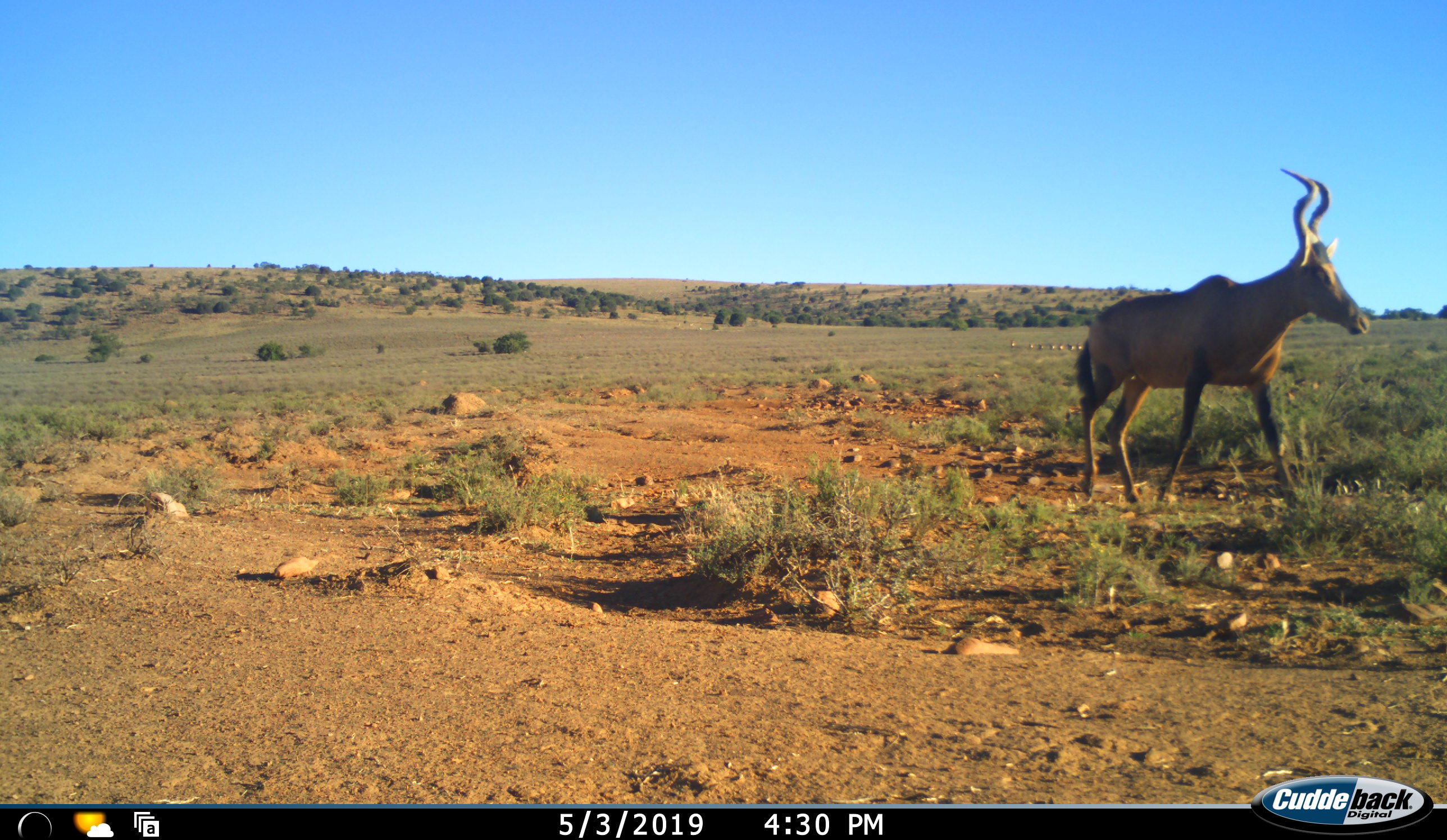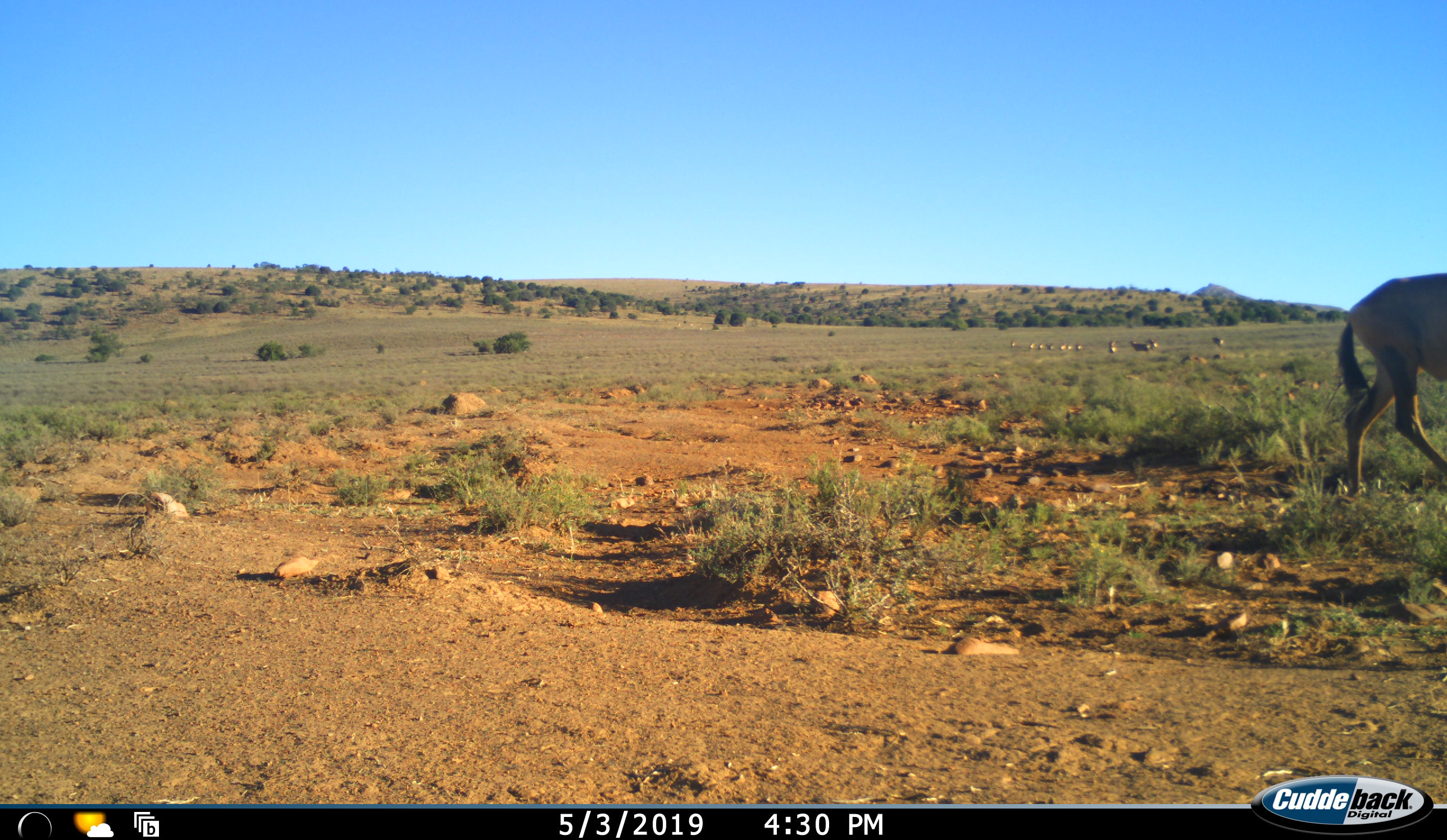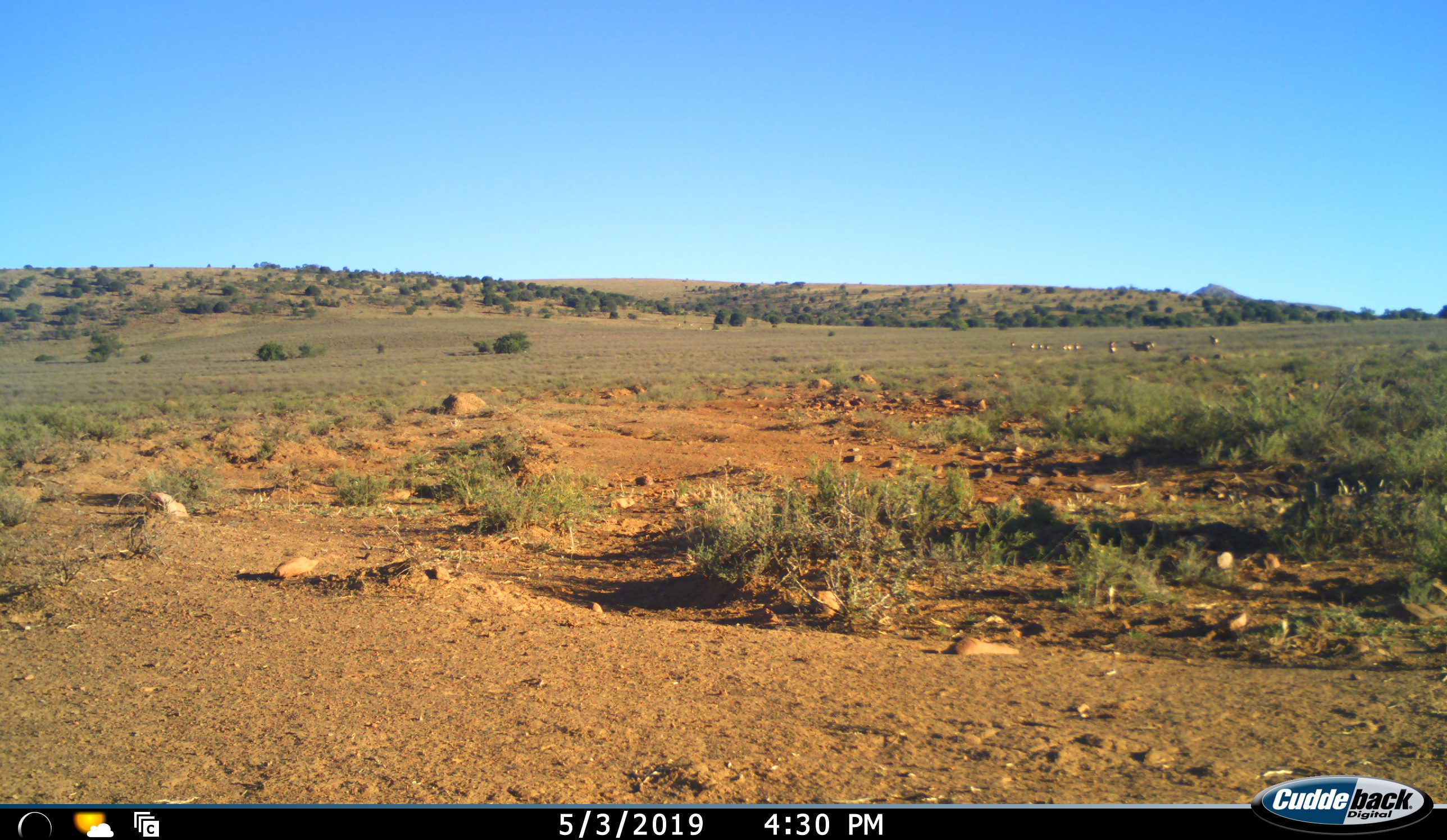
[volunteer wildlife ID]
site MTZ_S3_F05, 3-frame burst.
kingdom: Animalia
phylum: Chordata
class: Mammalia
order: Artiodactyla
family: Bovidae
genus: Alcelaphus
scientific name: Alcelaphus buselaphus caama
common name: red hartebeest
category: hartebeestred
Hartebeestred (red hartebeest) (Alcelaphus buselaphus caama), count 1. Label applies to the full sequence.